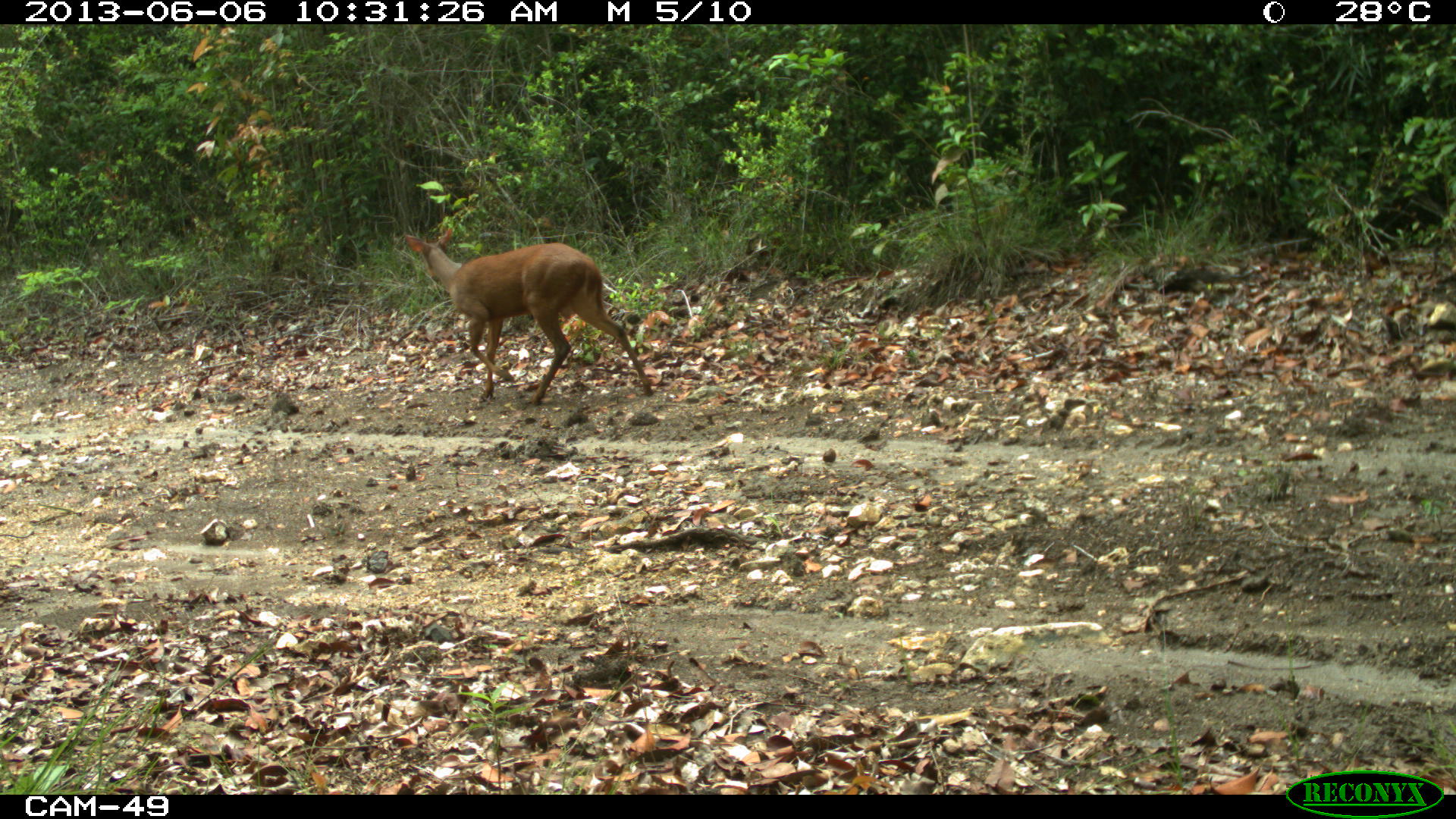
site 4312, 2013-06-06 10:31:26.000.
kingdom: Animalia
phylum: Chordata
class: Mammalia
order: Artiodactyla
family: Cervidae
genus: Mazama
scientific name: Mazama temama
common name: central american red brocket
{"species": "Mazama temama (central american red brocket)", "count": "1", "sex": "male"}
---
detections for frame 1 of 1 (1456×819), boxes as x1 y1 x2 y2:
mazama temama: 403 228 654 407